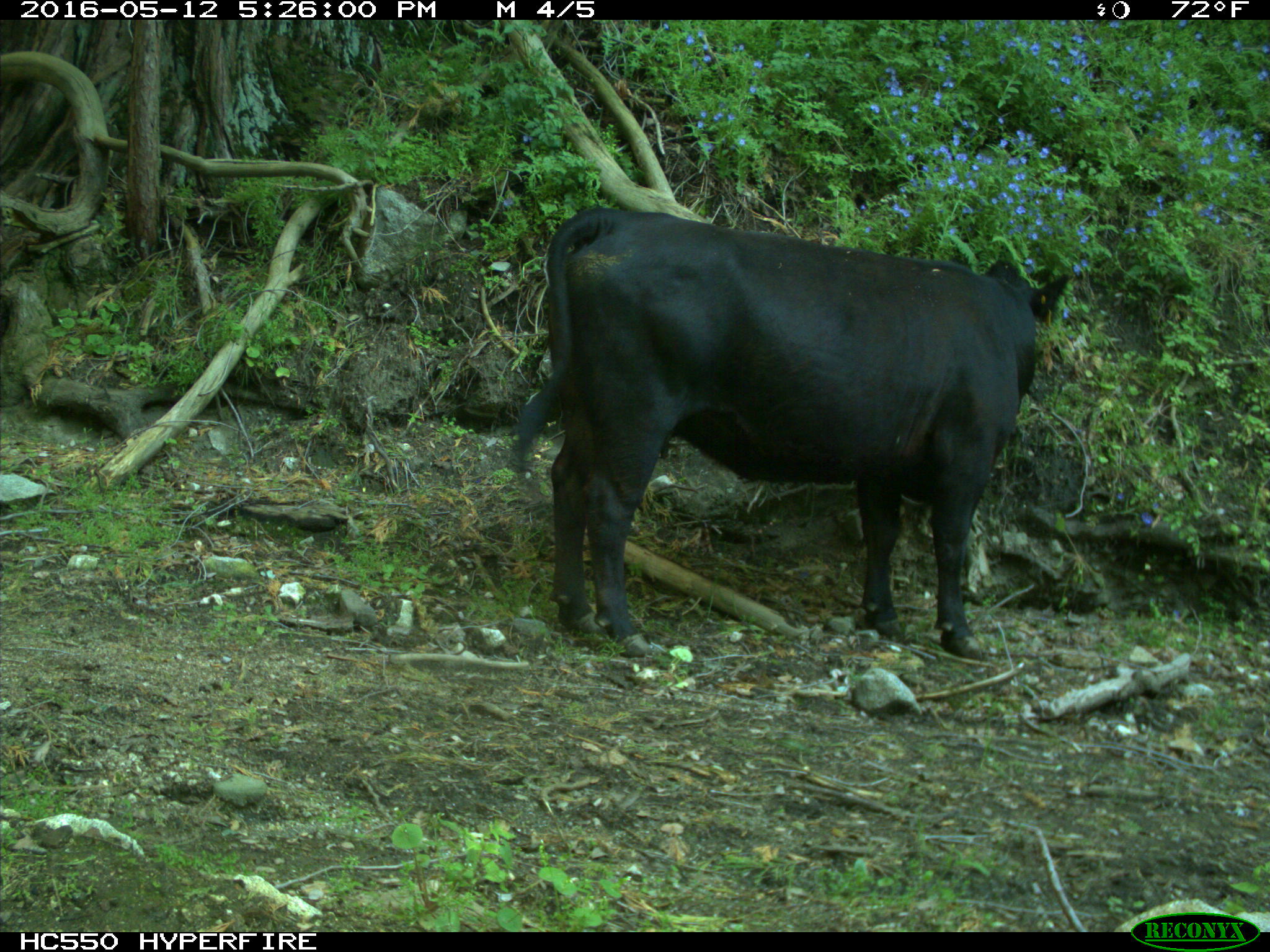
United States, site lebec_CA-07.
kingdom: Animalia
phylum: Chordata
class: Mammalia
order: Artiodactyla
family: Bovidae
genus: Bos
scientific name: Bos taurus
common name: domestic cow